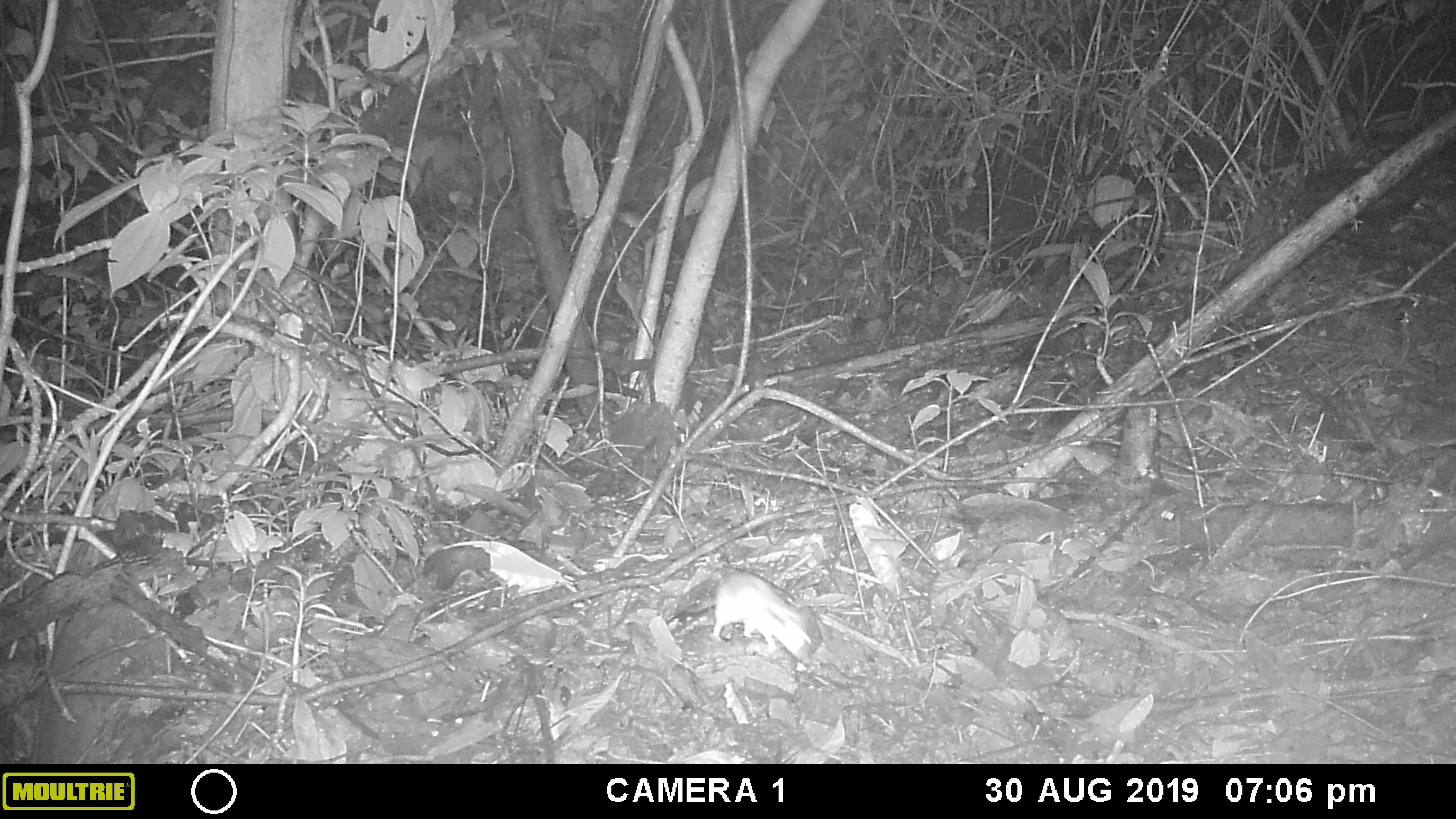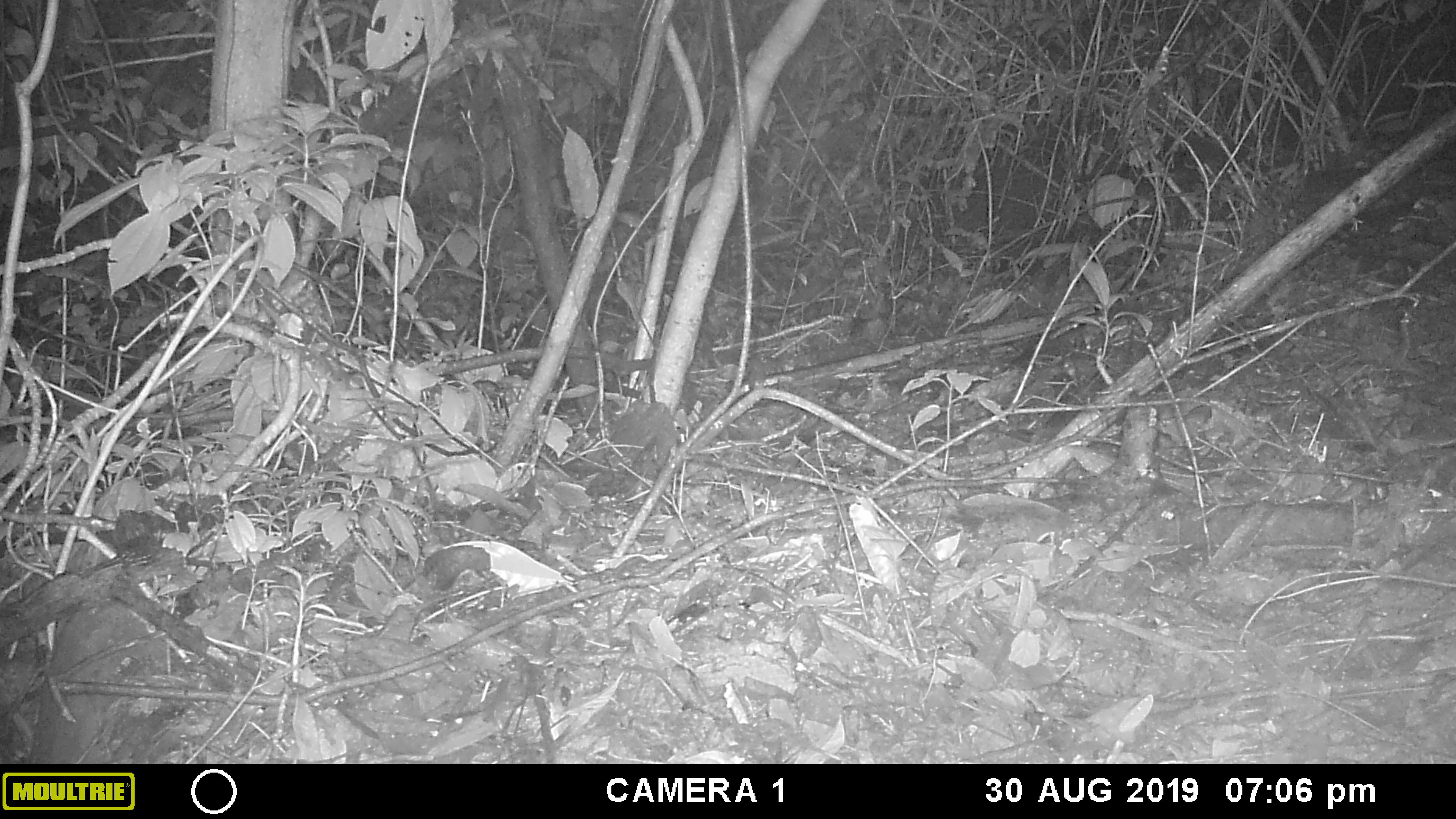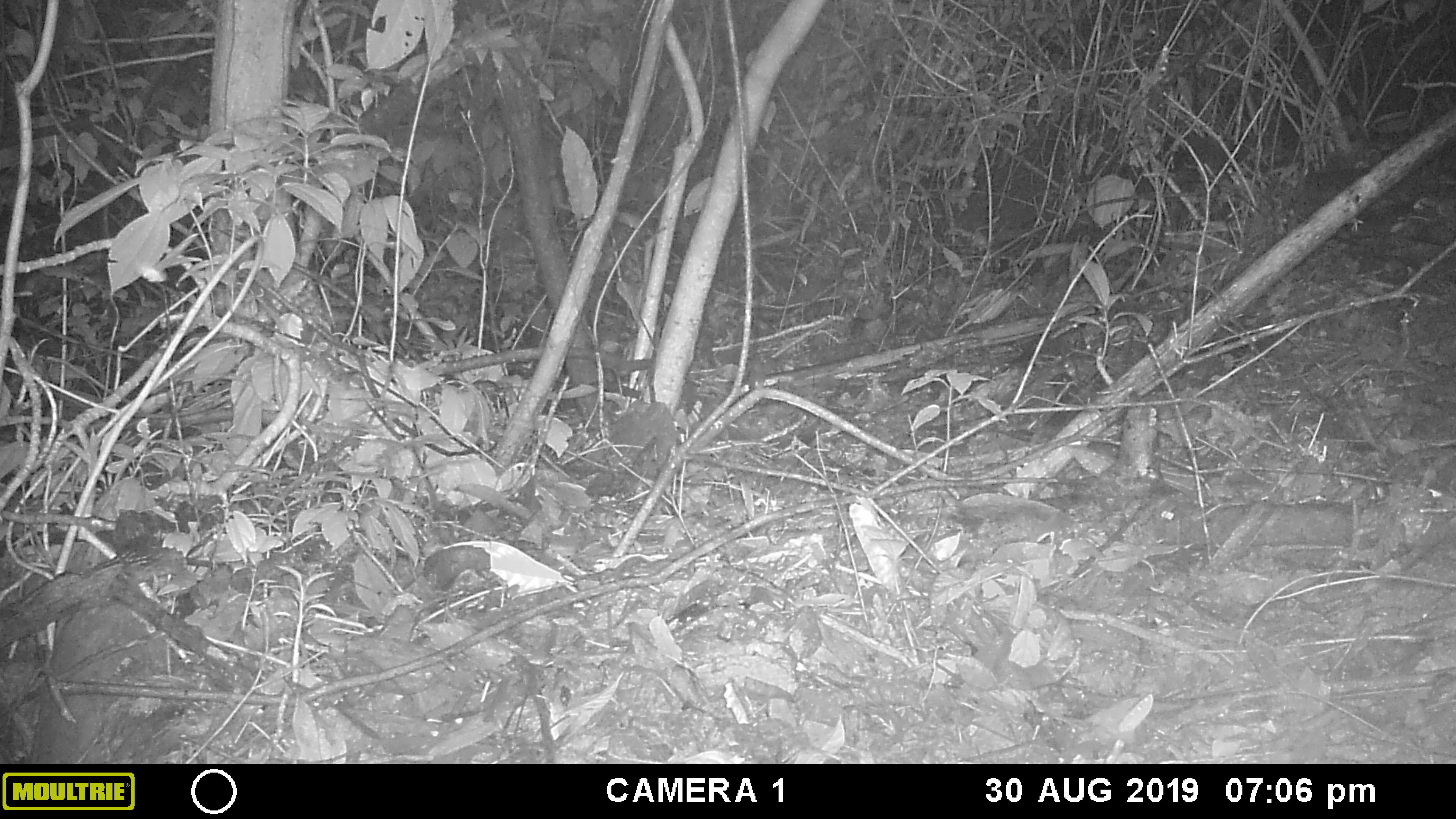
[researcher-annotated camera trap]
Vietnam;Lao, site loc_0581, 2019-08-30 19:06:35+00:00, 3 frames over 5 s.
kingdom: Animalia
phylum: Chordata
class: Mammalia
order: Rodentia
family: Muridae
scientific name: Muridae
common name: old-world mice and rats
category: unidentified murid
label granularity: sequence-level